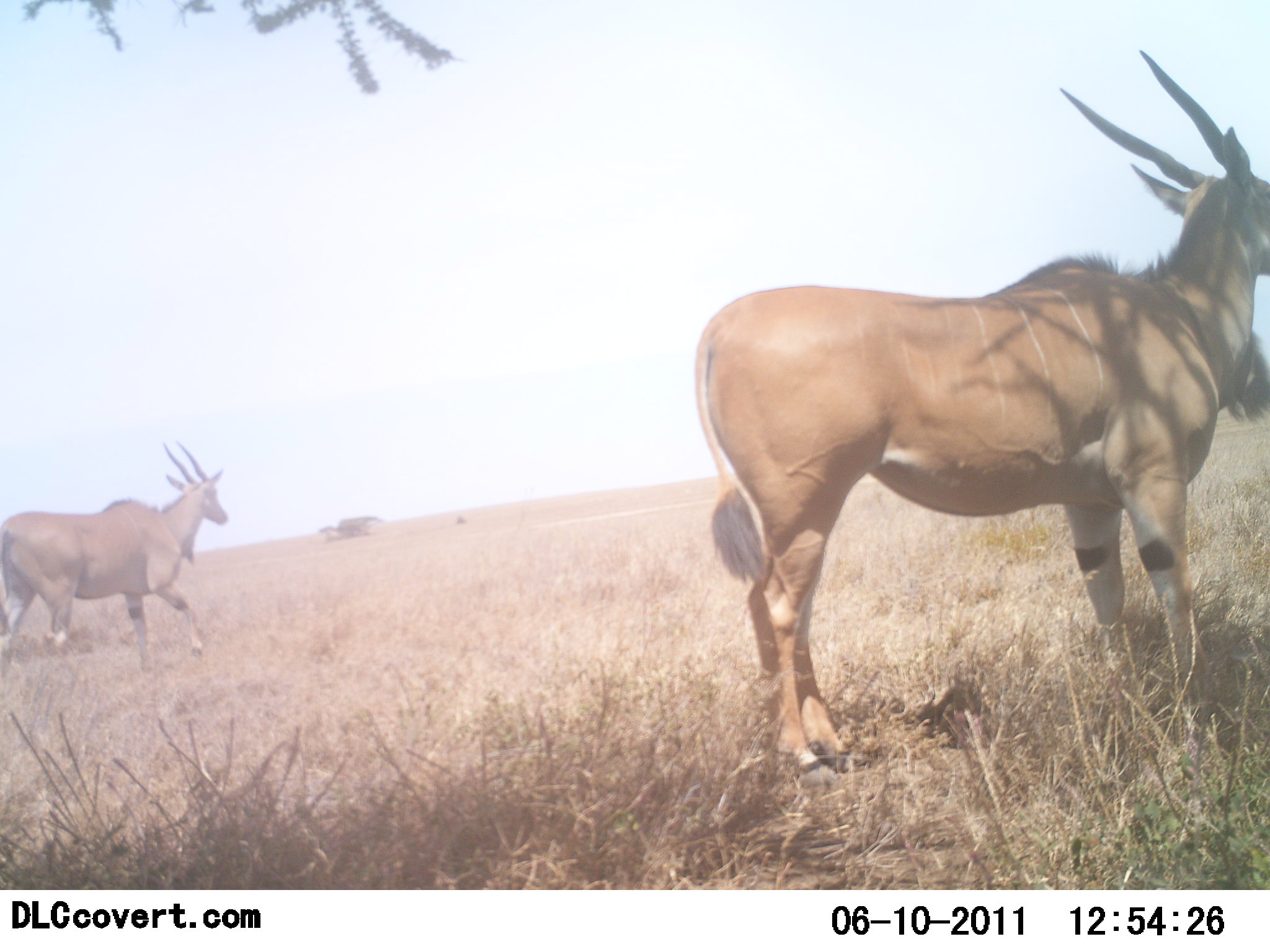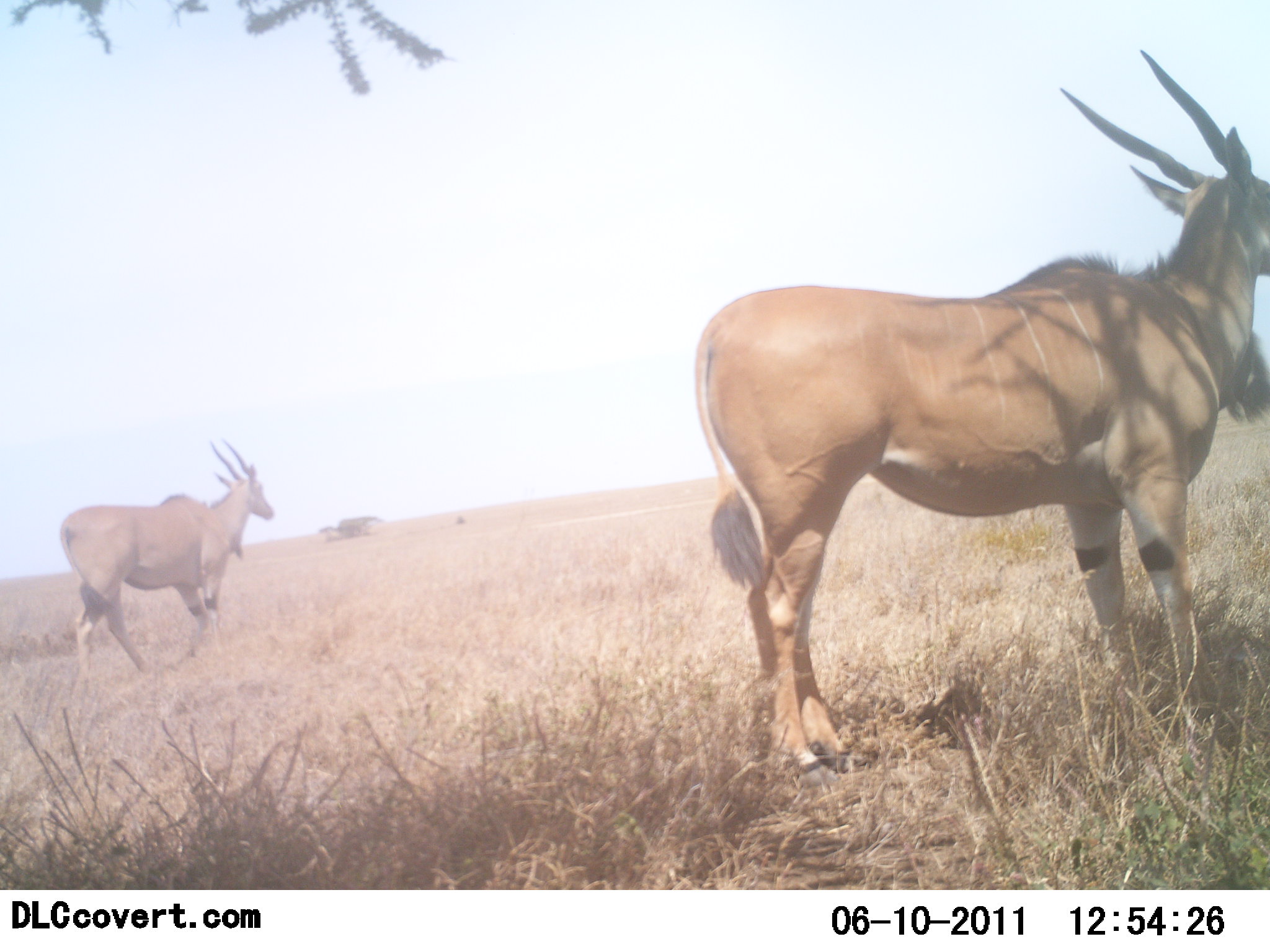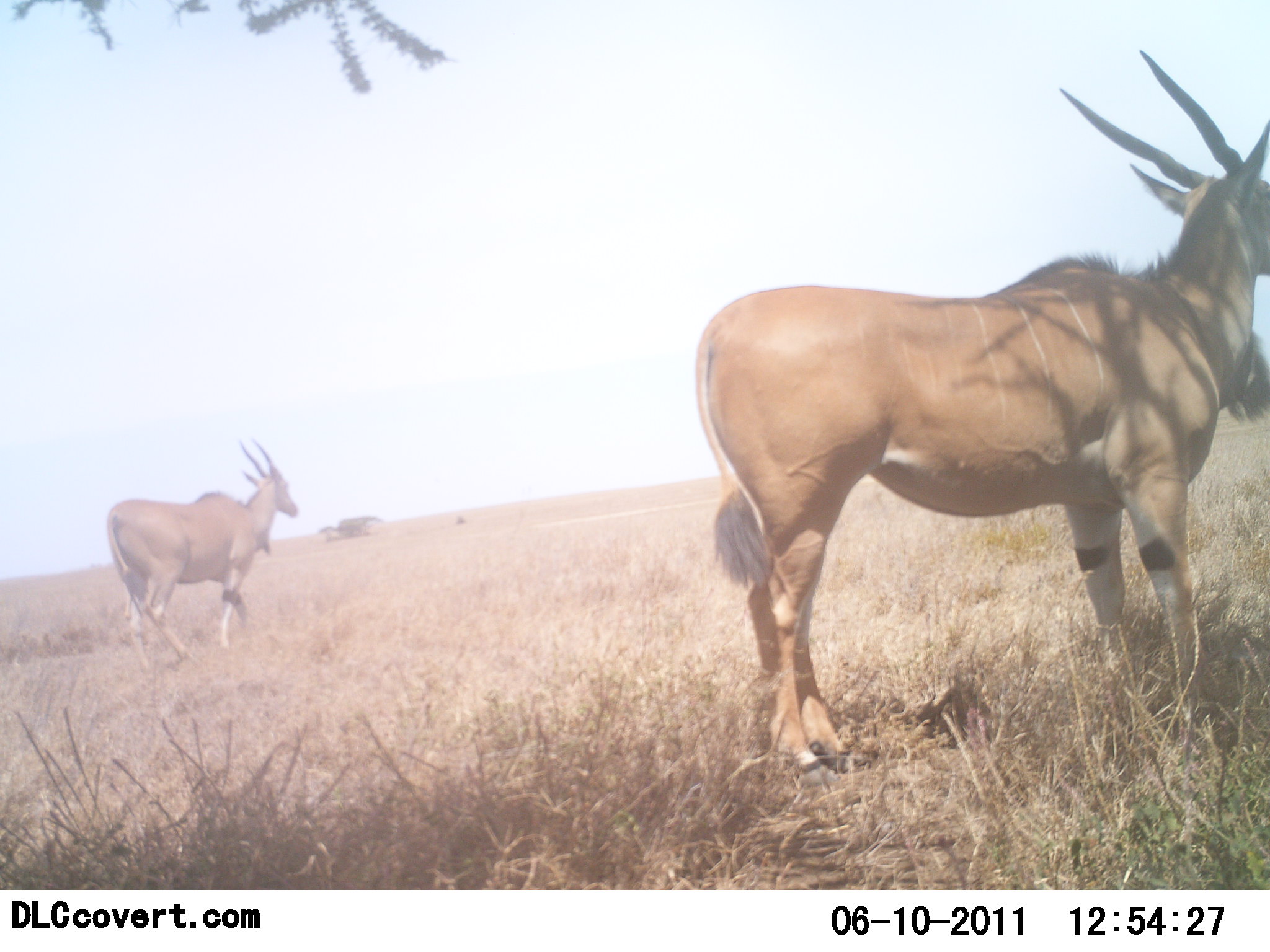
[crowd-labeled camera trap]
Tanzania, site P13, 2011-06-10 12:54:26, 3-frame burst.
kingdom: Animalia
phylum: Chordata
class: Mammalia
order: Artiodactyla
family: Bovidae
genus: Tragelaphus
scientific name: Tragelaphus oryx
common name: eland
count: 2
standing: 92%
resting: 0%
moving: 67%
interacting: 0%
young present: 0%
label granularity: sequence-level